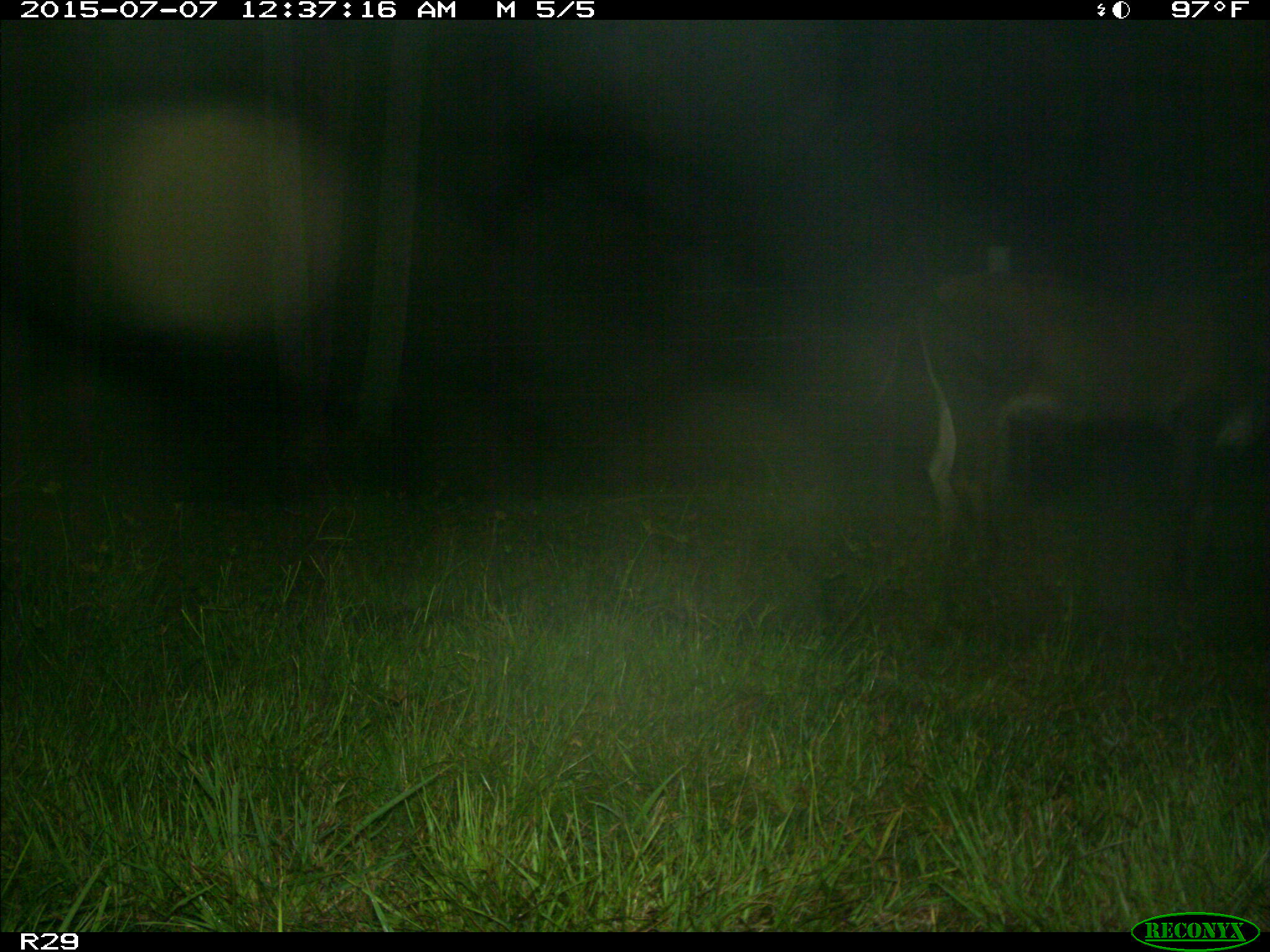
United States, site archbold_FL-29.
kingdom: Animalia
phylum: Chordata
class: Mammalia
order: Artiodactyla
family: Bovidae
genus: Bos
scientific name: Bos taurus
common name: domestic cow